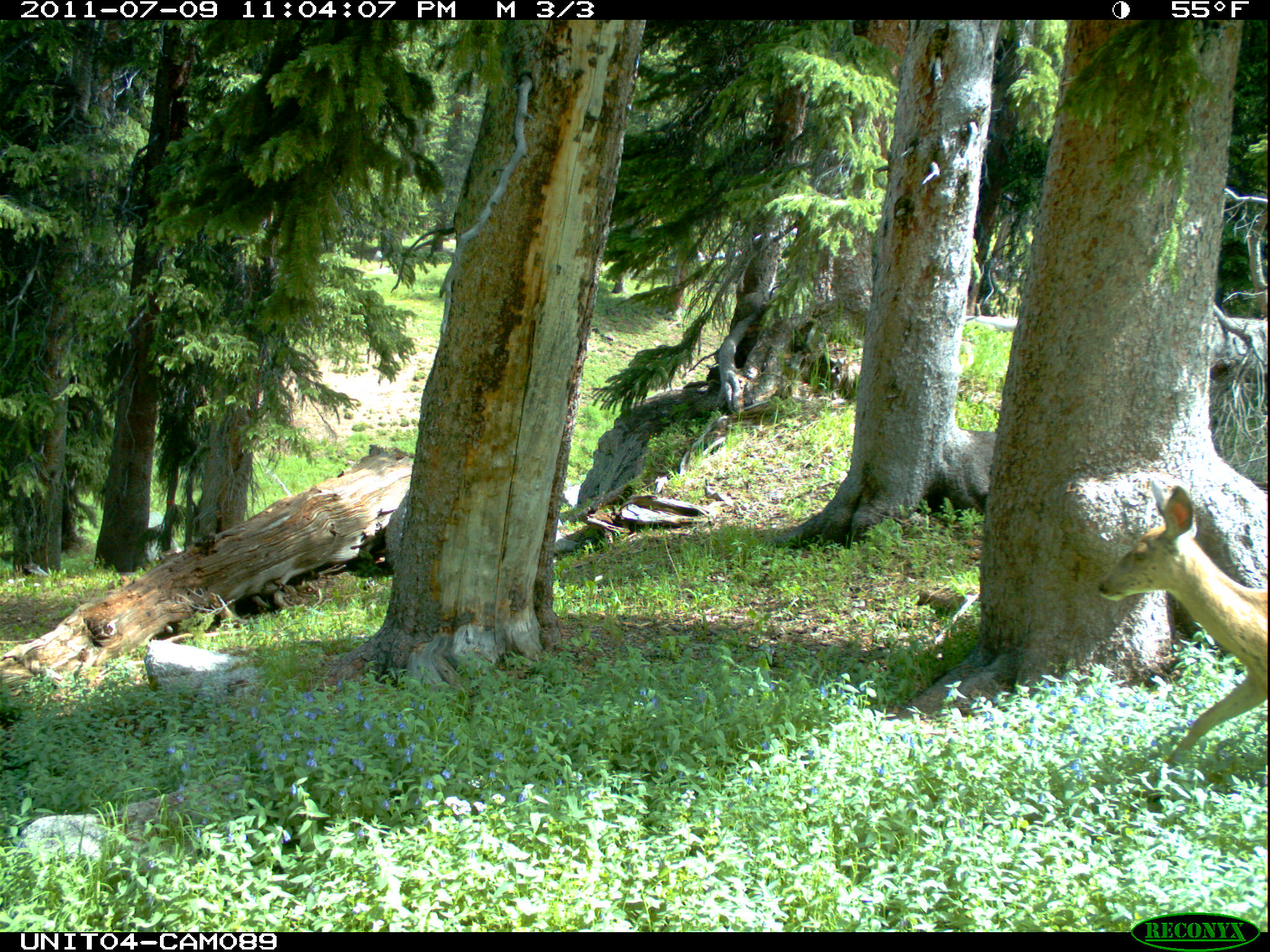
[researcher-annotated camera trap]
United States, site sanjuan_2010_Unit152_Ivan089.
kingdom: Animalia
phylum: Chordata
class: Mammalia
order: Artiodactyla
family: Cervidae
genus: Odocoileus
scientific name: Odocoileus hemionus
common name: mule deer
Odocoileus hemionus (mule deer).